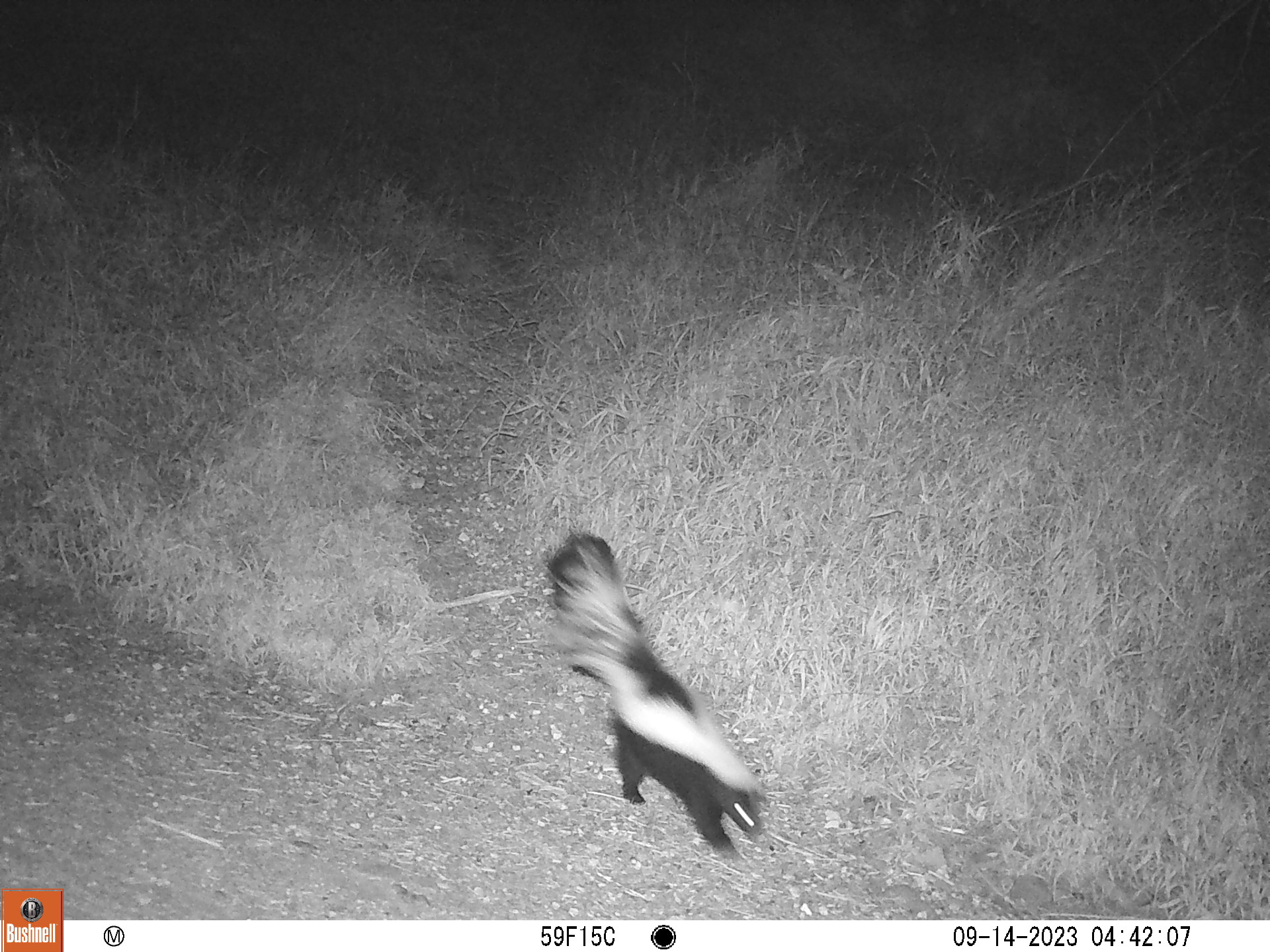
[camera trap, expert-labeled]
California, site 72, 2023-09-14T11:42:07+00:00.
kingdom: Animalia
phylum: Chordata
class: Mammalia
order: Carnivora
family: Mephitidae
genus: Mephitis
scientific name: Mephitis mephitis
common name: striped skunk